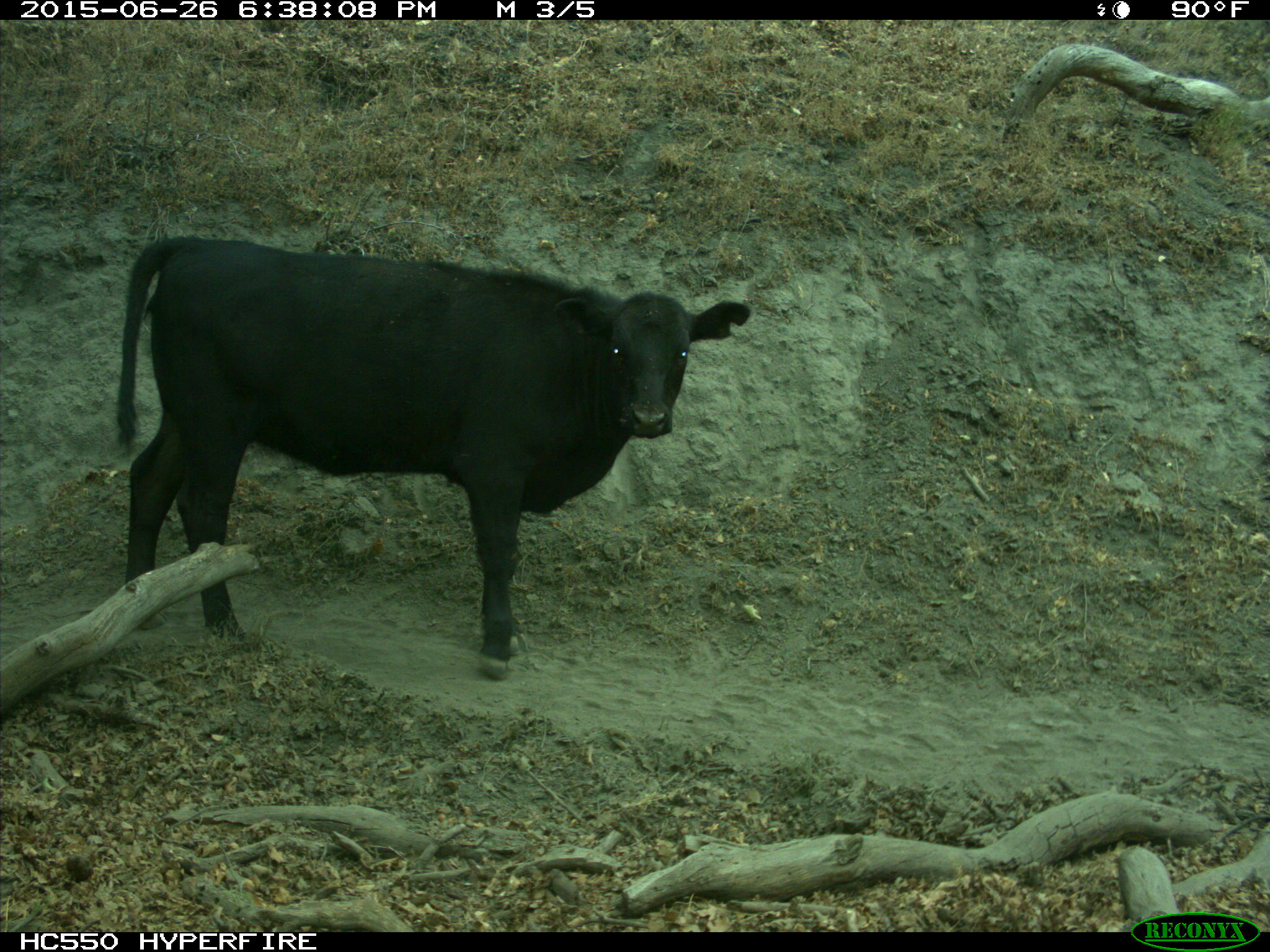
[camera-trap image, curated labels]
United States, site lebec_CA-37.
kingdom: Animalia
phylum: Chordata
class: Mammalia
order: Artiodactyla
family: Bovidae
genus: Bos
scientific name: Bos taurus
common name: domestic cow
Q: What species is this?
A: Bos taurus (domestic cow).